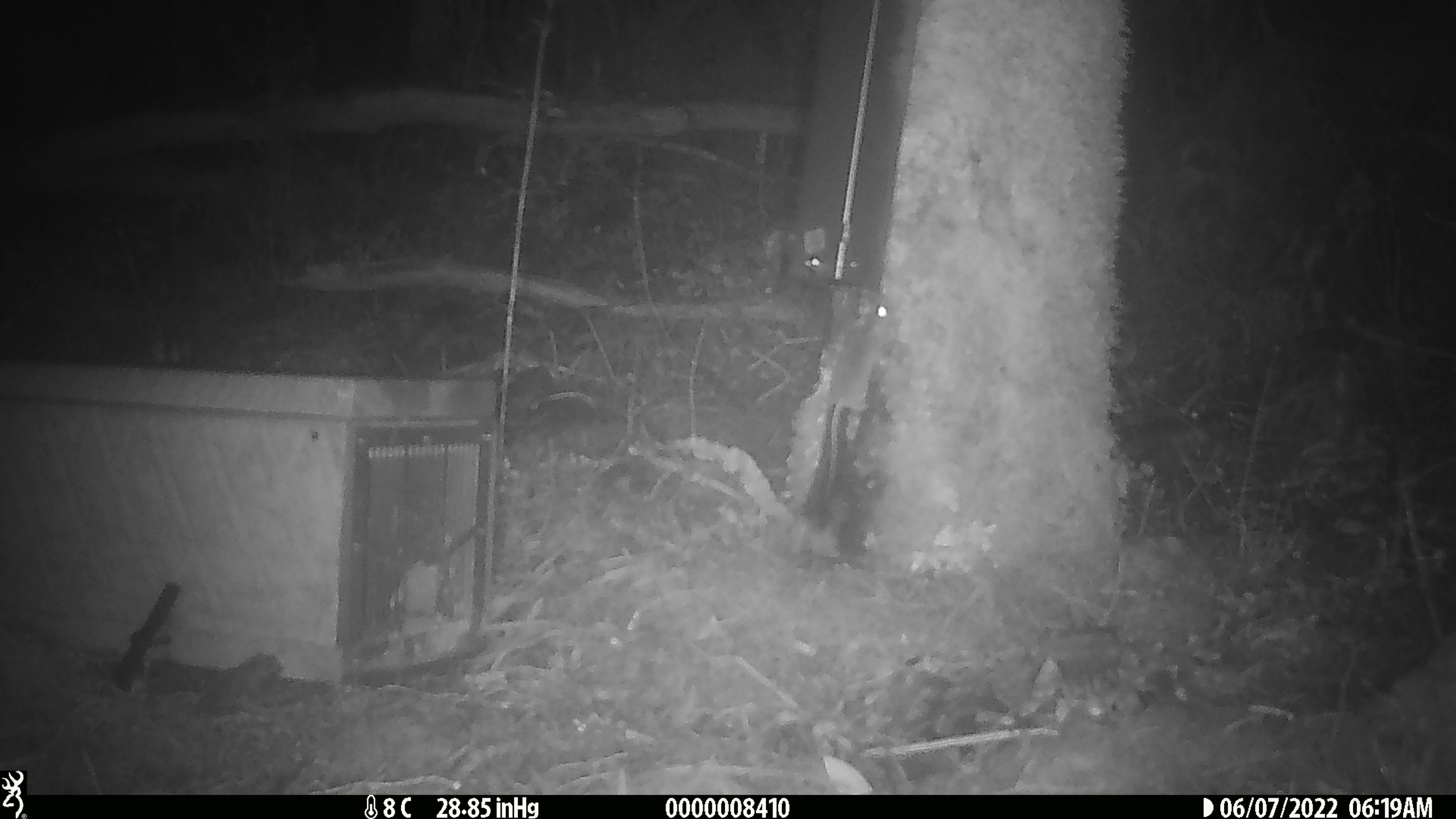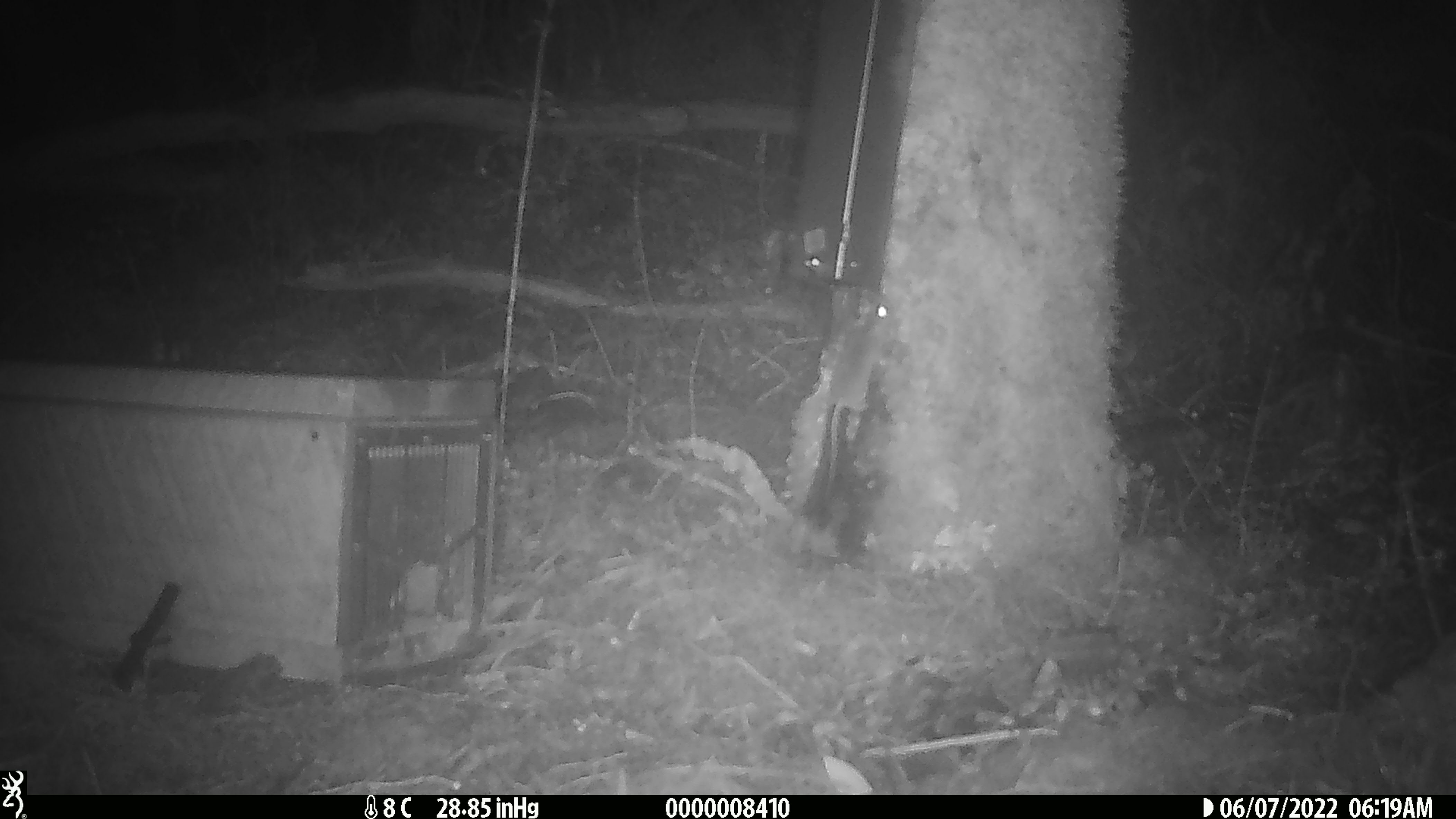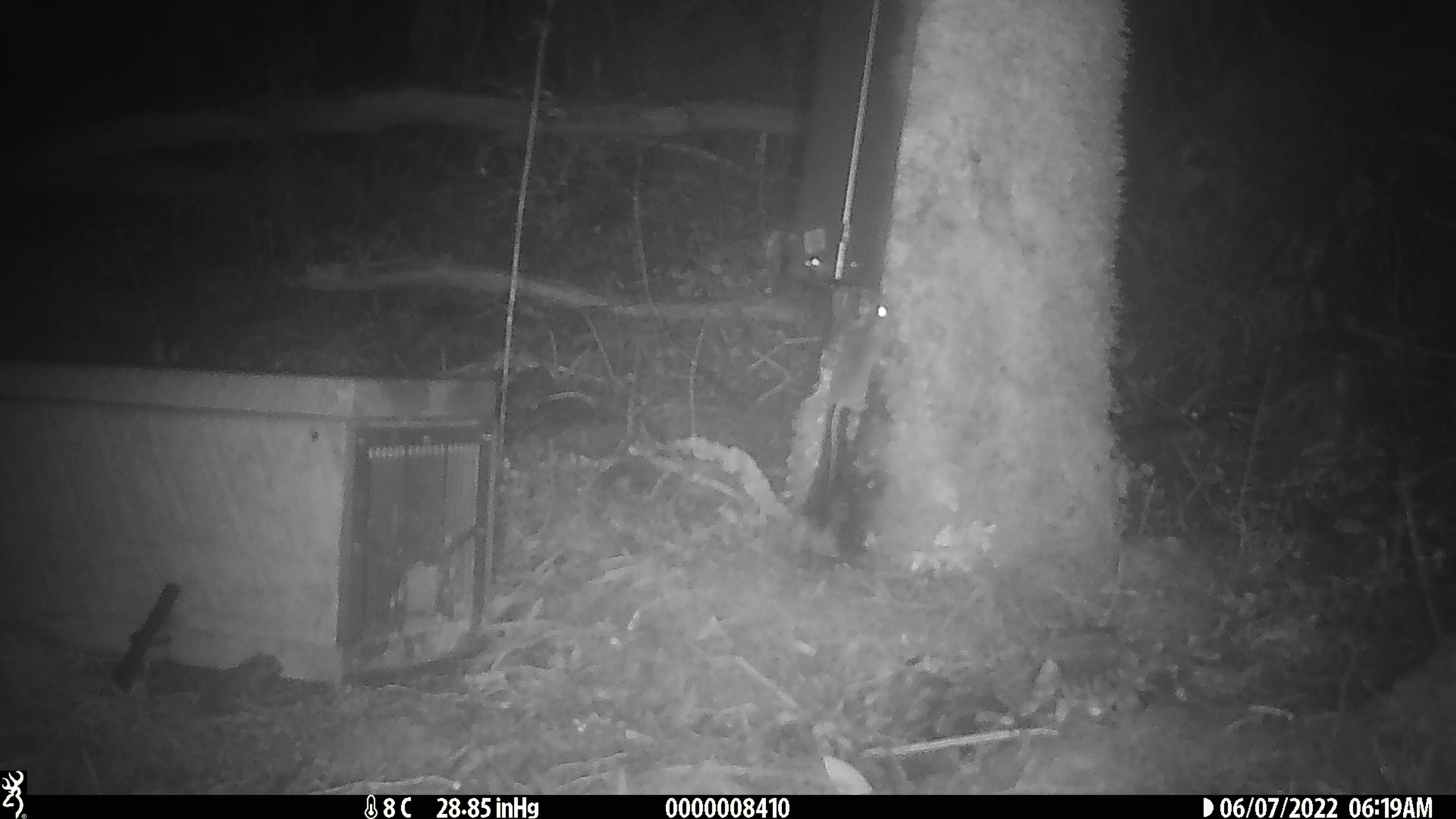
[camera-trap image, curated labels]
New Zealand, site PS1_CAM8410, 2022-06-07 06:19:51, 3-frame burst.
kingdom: Animalia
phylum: Chordata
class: Mammalia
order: Rodentia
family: Muridae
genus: Mus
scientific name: Mus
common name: mouse